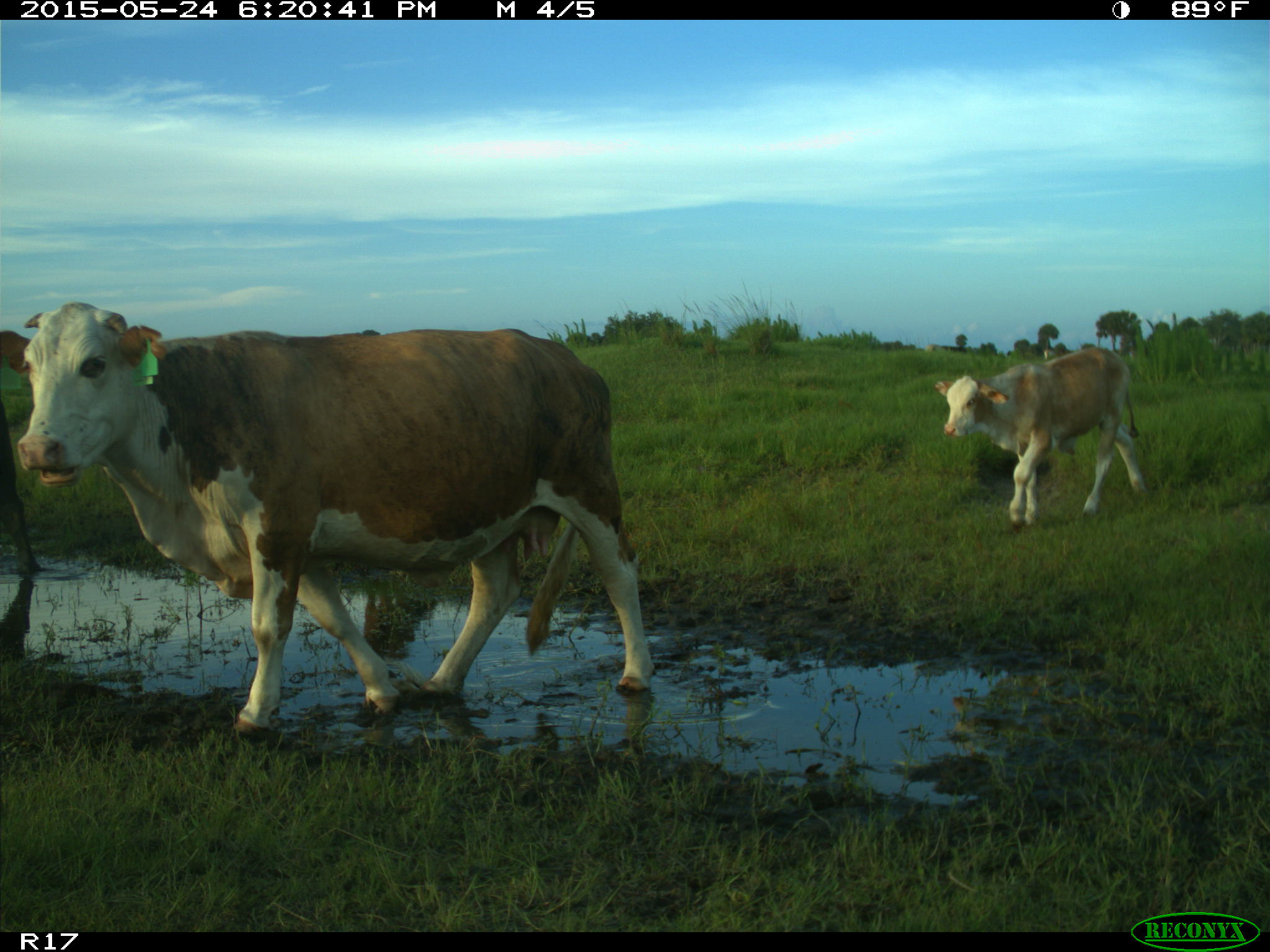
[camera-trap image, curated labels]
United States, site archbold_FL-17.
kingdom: Animalia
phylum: Chordata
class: Mammalia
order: Artiodactyla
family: Bovidae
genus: Bos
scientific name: Bos taurus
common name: domestic cow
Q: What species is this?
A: Bos taurus (domestic cow).